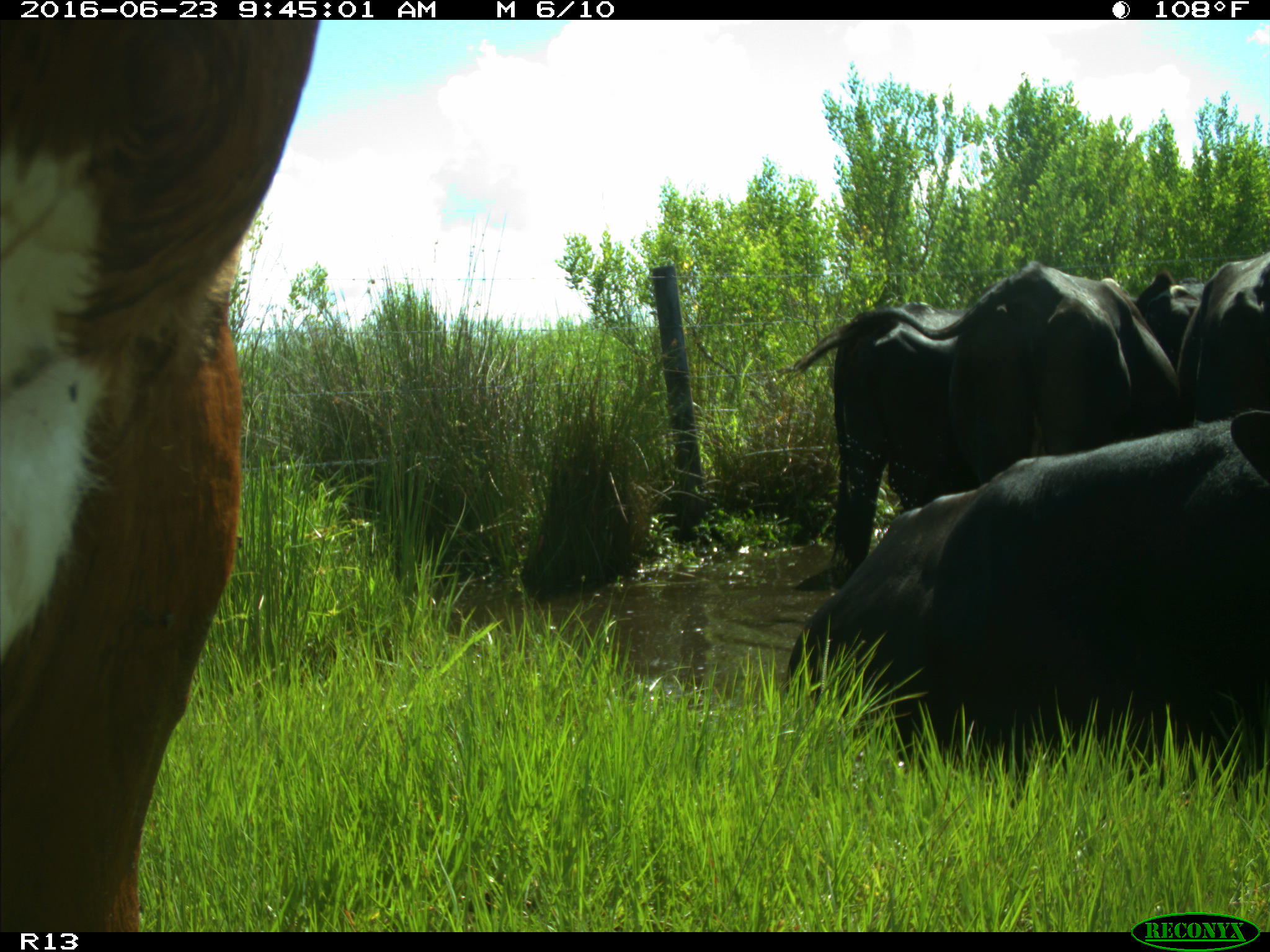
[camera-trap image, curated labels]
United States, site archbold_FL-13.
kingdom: Animalia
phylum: Chordata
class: Mammalia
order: Artiodactyla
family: Bovidae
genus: Bos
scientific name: Bos taurus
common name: domestic cow